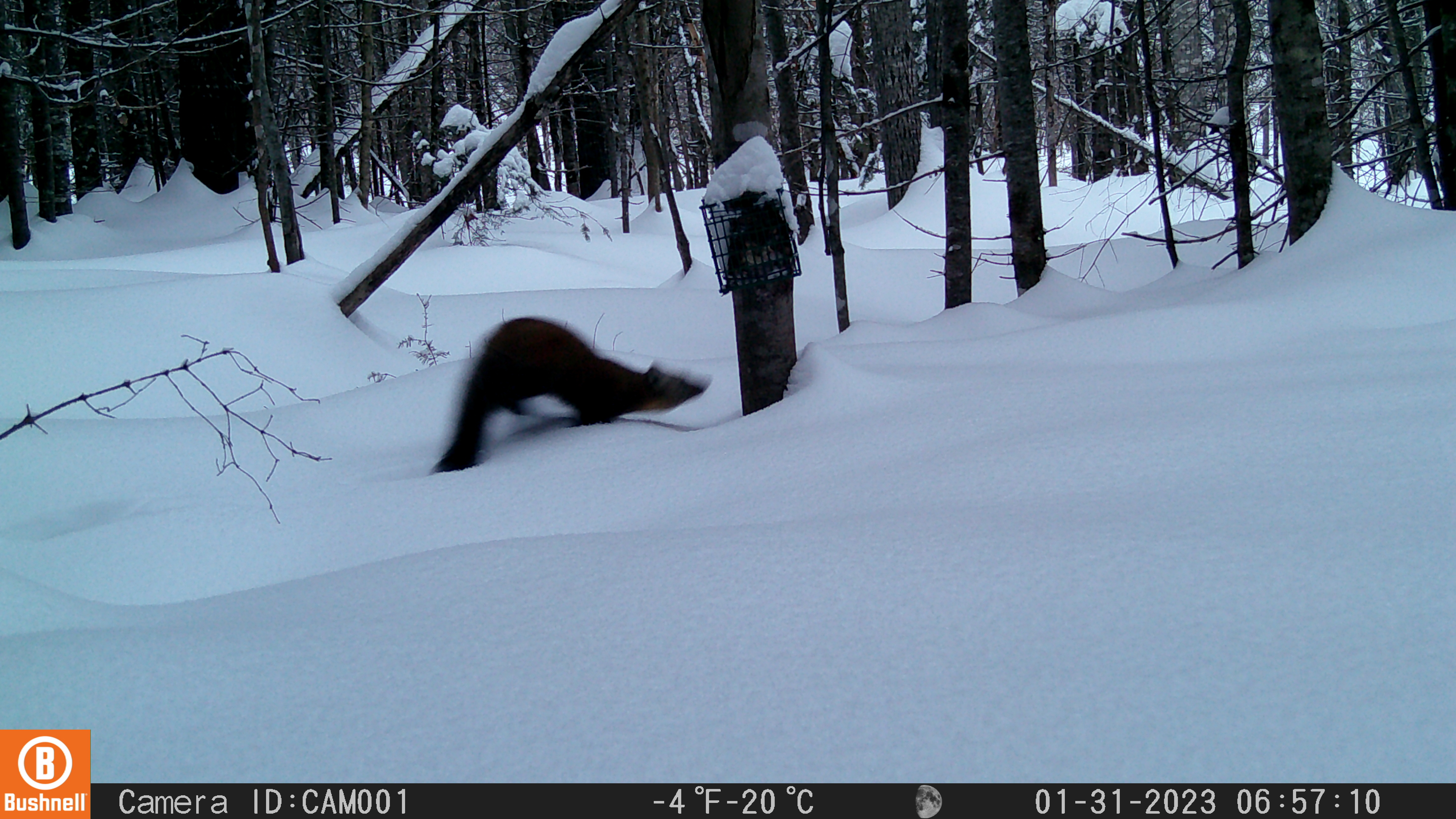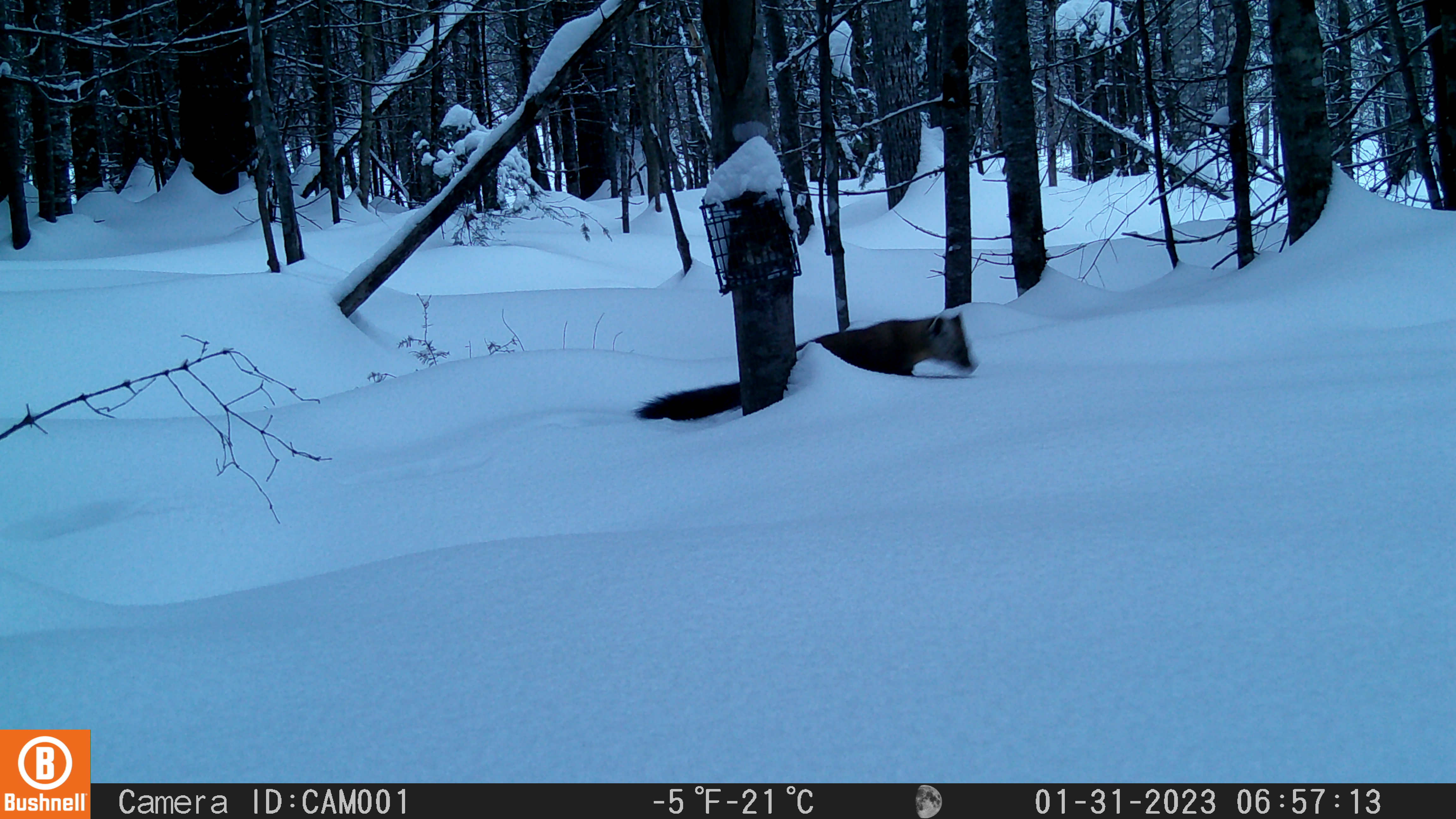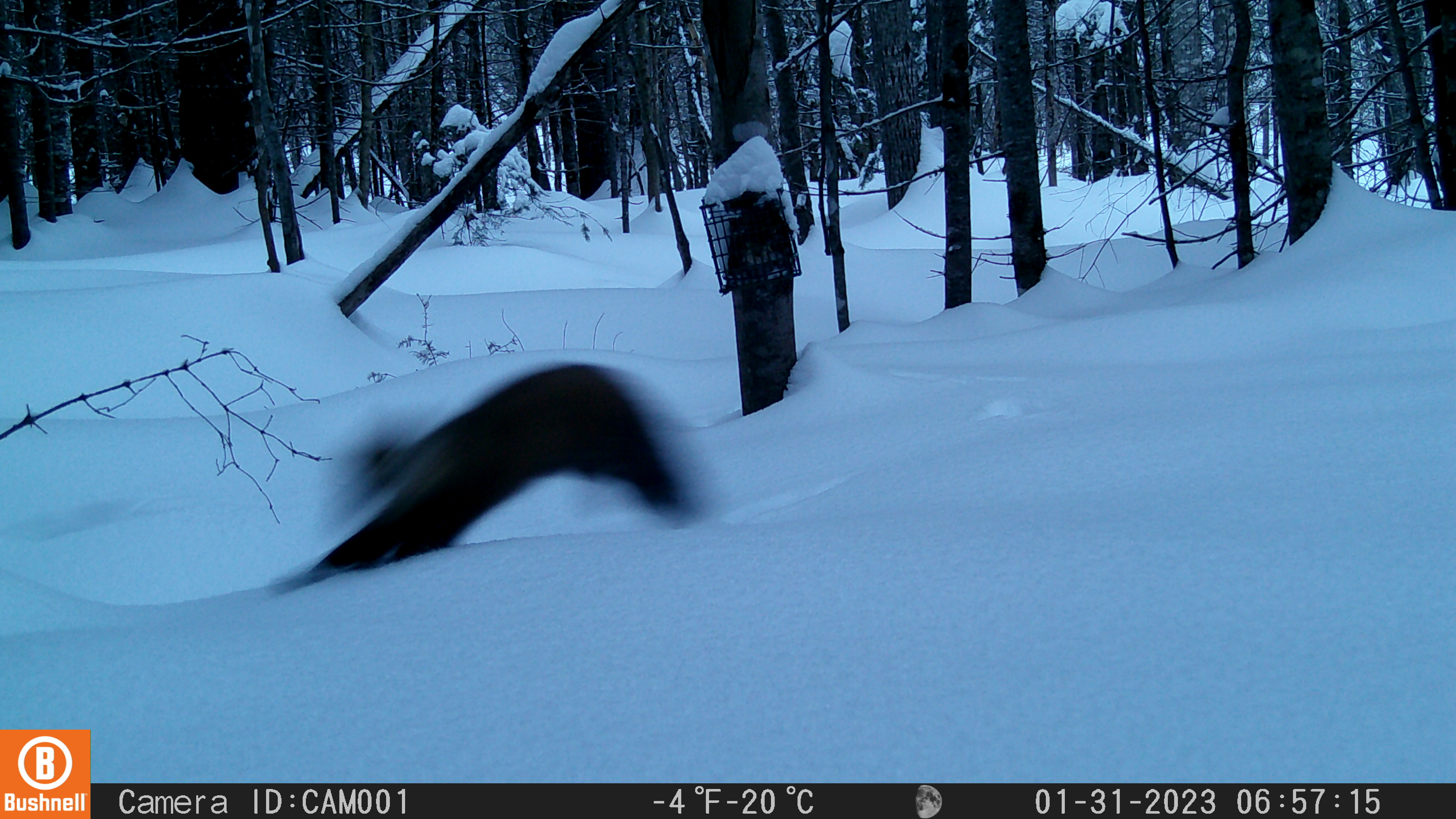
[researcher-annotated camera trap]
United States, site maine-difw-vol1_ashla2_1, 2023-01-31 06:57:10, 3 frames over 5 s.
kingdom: Animalia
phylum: Chordata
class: Mammalia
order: Carnivora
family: Mustelidae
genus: Martes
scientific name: Martes americana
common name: american marten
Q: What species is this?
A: American marten (Martes americana).